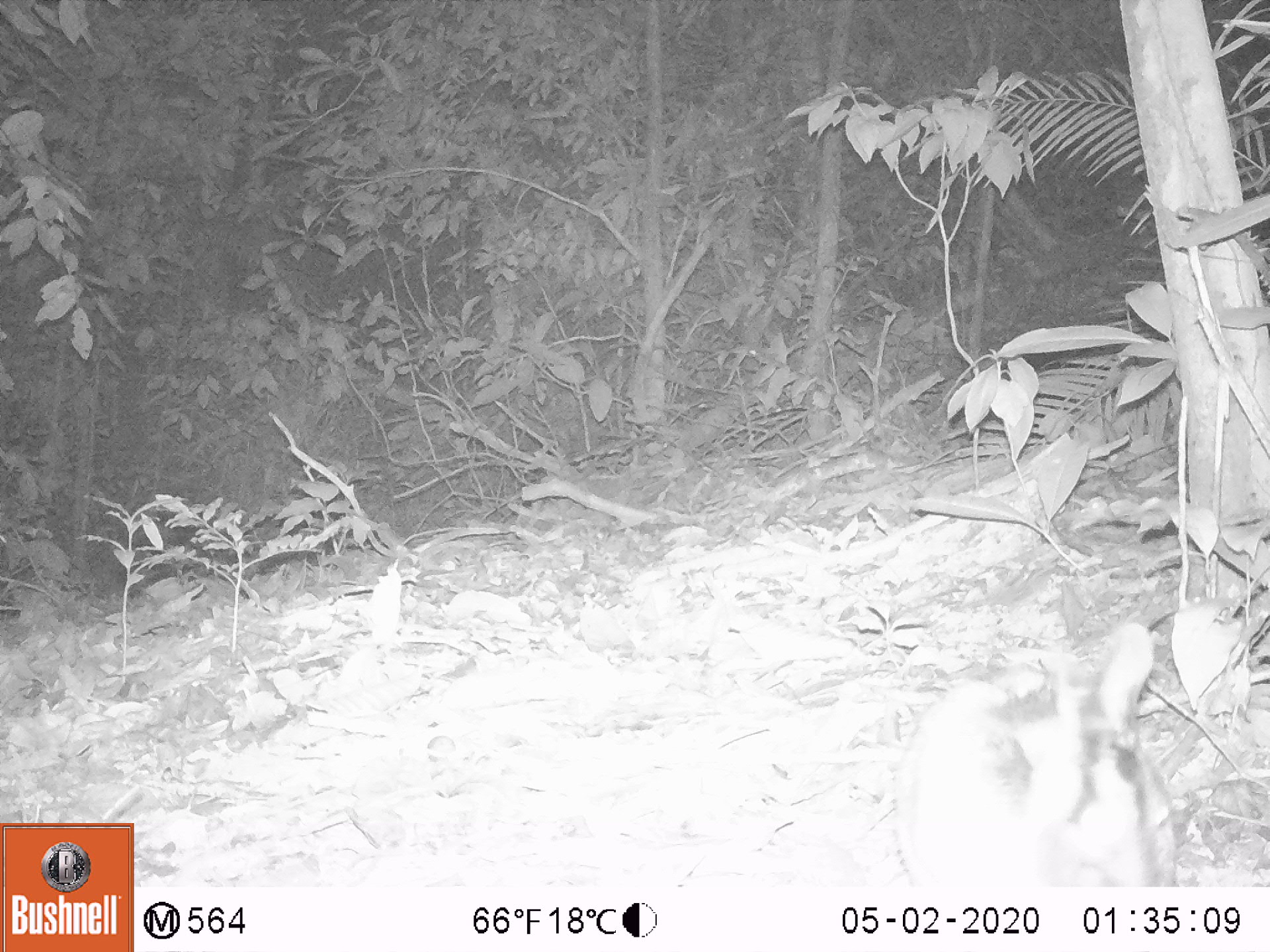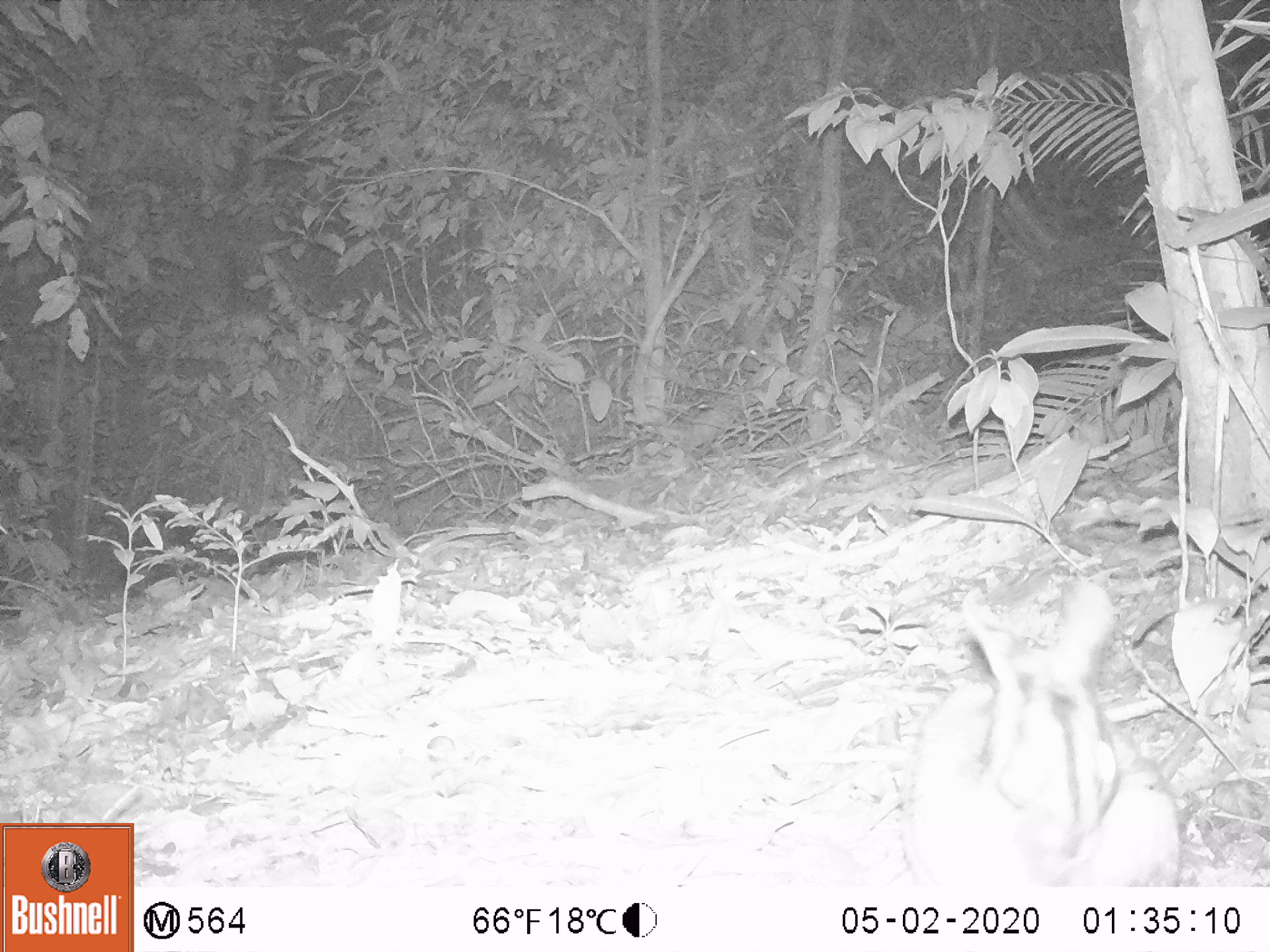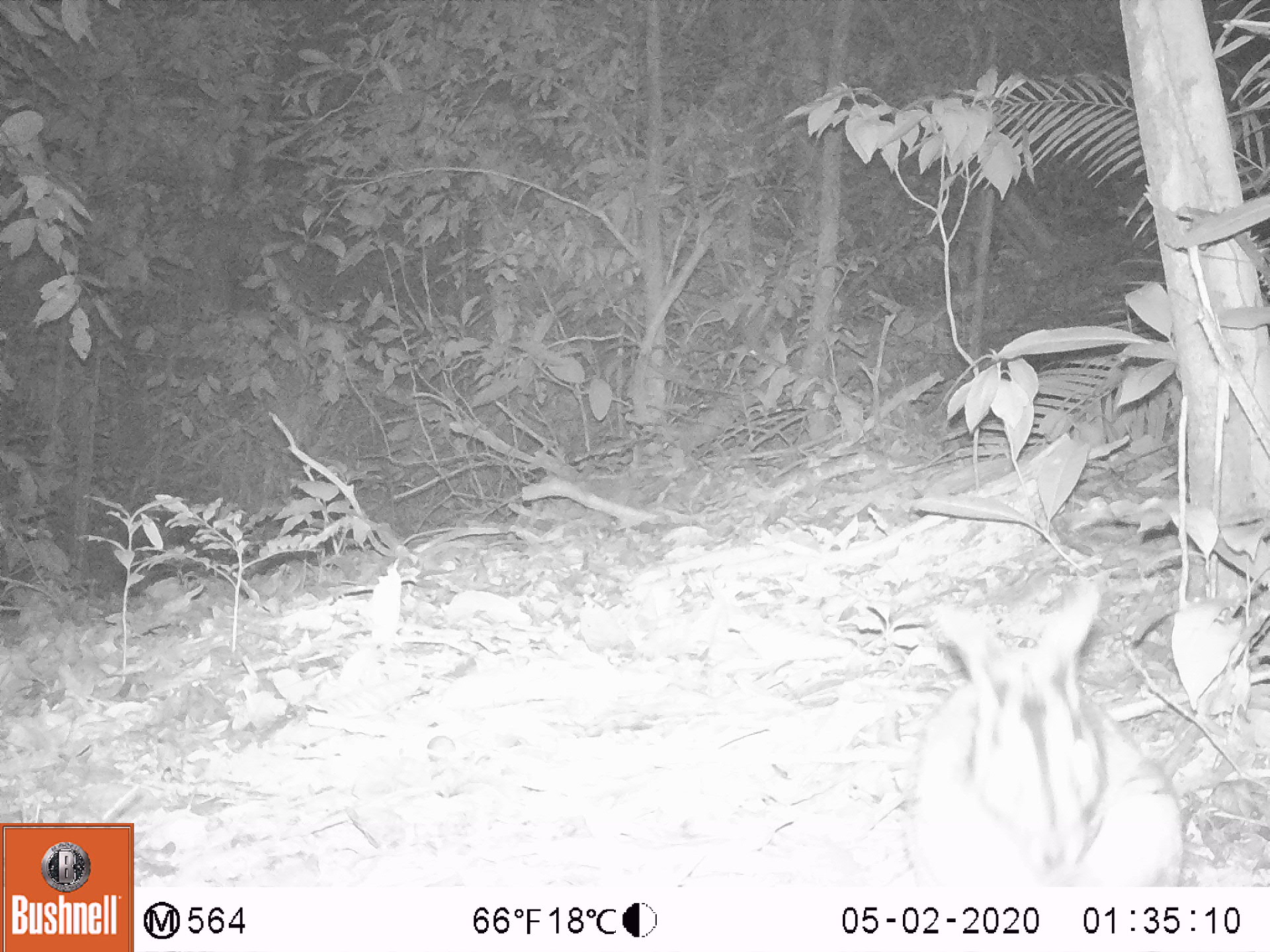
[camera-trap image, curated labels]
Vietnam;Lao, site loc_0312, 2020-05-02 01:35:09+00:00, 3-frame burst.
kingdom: Animalia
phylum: Chordata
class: Mammalia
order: Lagomorpha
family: Leporidae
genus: Nesolagus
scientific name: Nesolagus timminsi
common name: annamite striped rabbit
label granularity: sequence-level